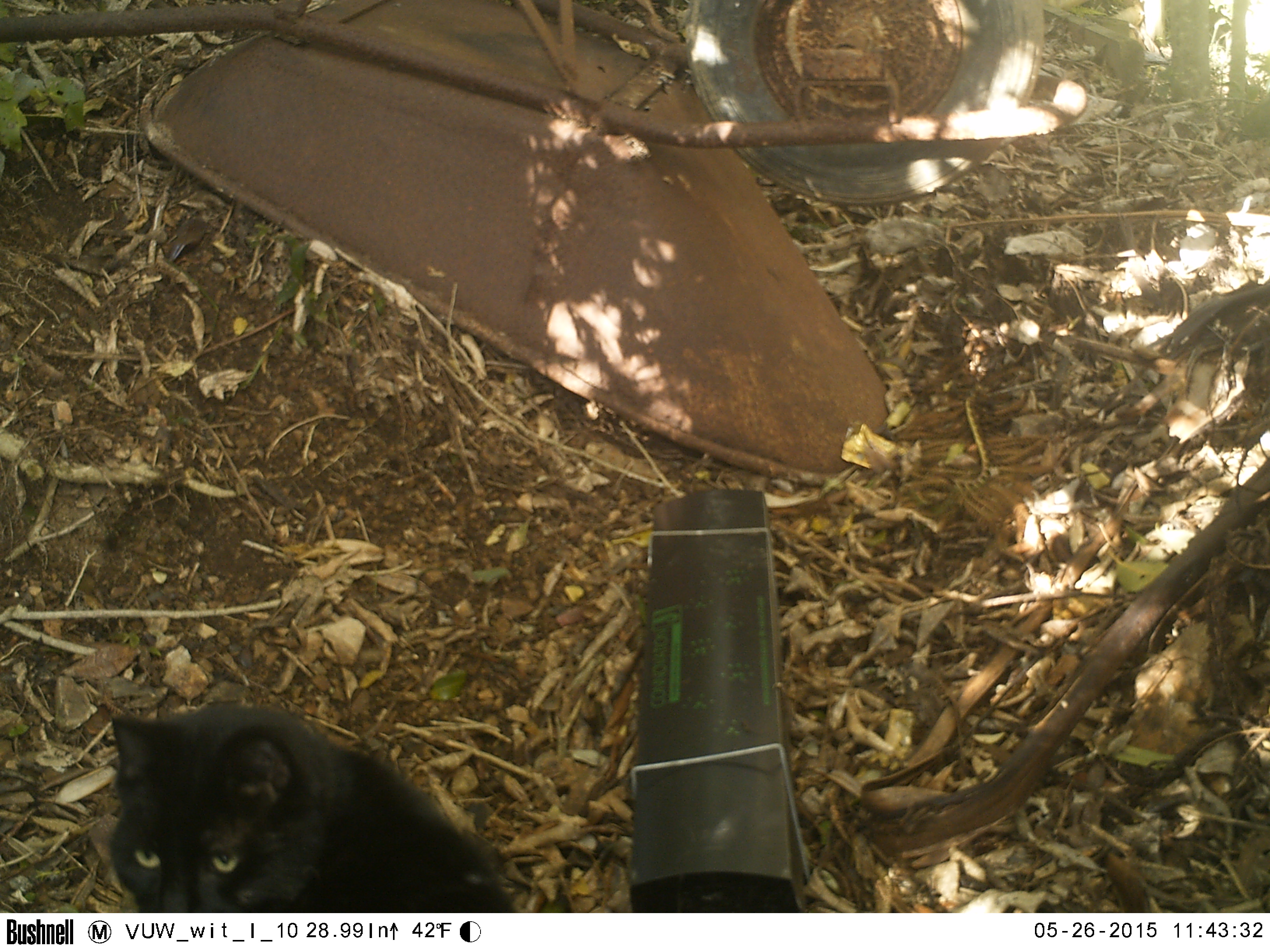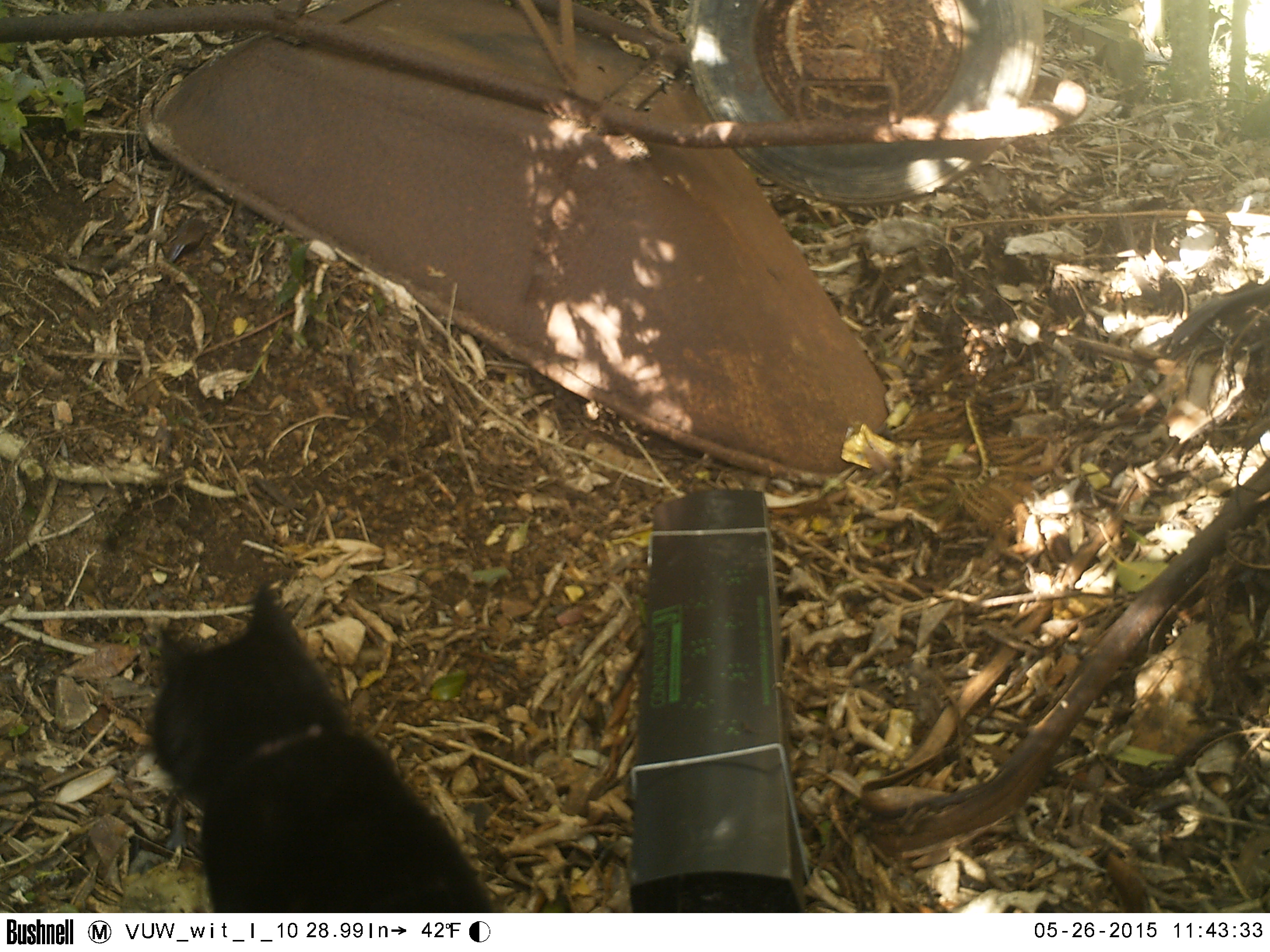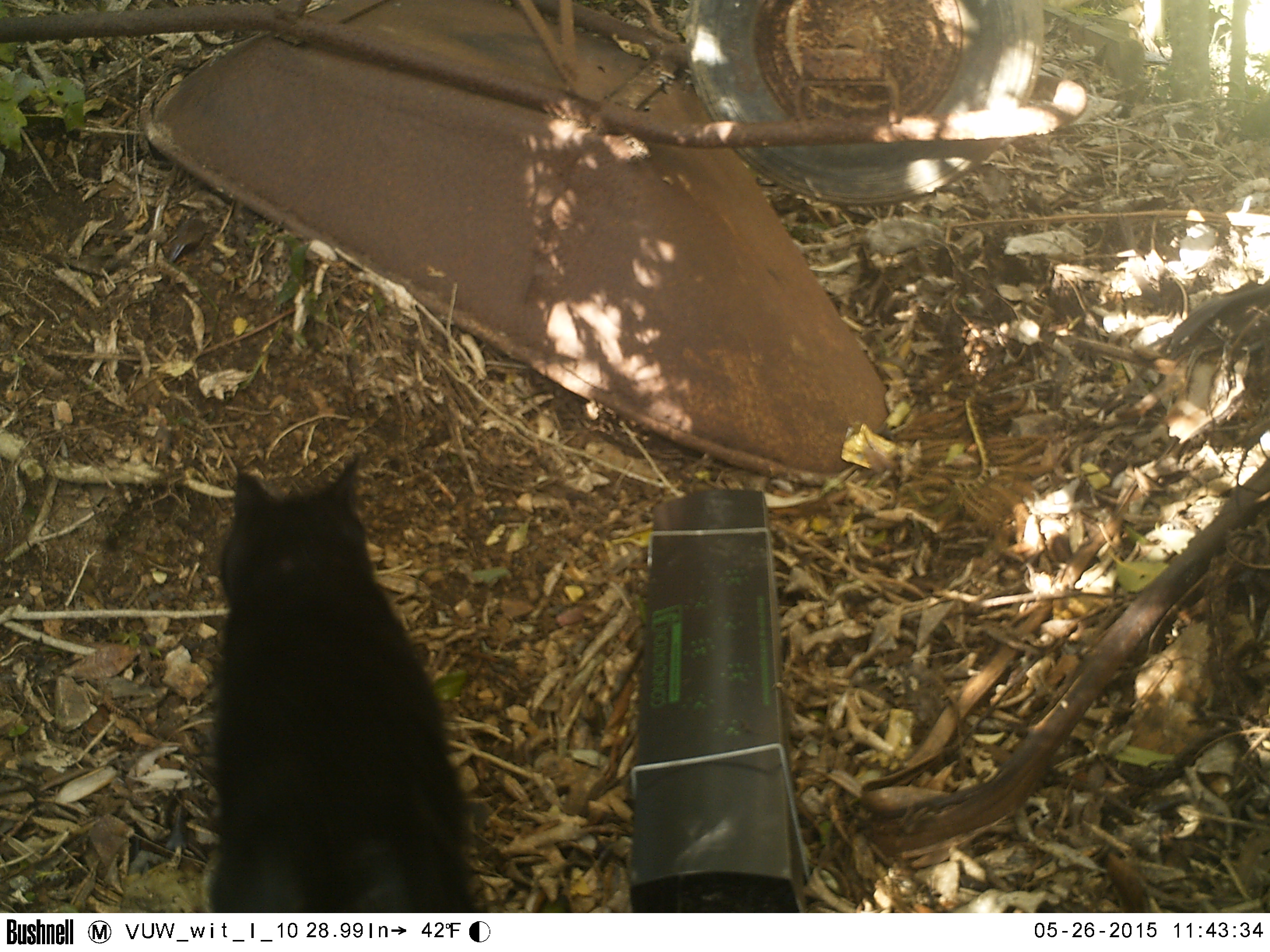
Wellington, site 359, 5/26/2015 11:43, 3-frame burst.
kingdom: Animalia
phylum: Chordata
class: Mammalia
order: Carnivora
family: Felidae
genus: Felis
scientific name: Felis catus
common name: cat